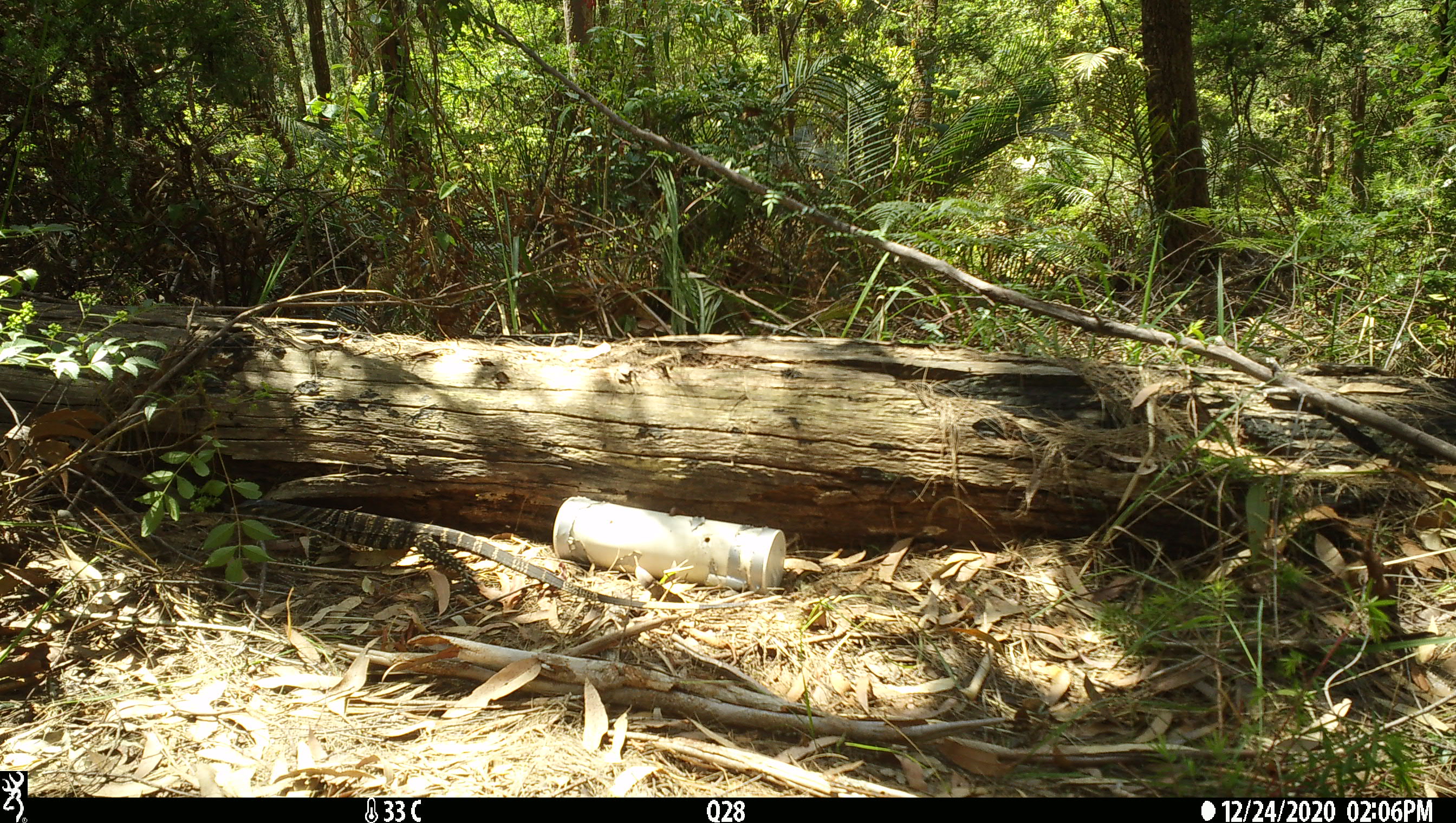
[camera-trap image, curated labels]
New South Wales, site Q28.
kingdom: Animalia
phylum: Chordata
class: Reptilia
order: Squamata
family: Varanidae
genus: Varanus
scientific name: Varanus varius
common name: lace monitor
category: goanna